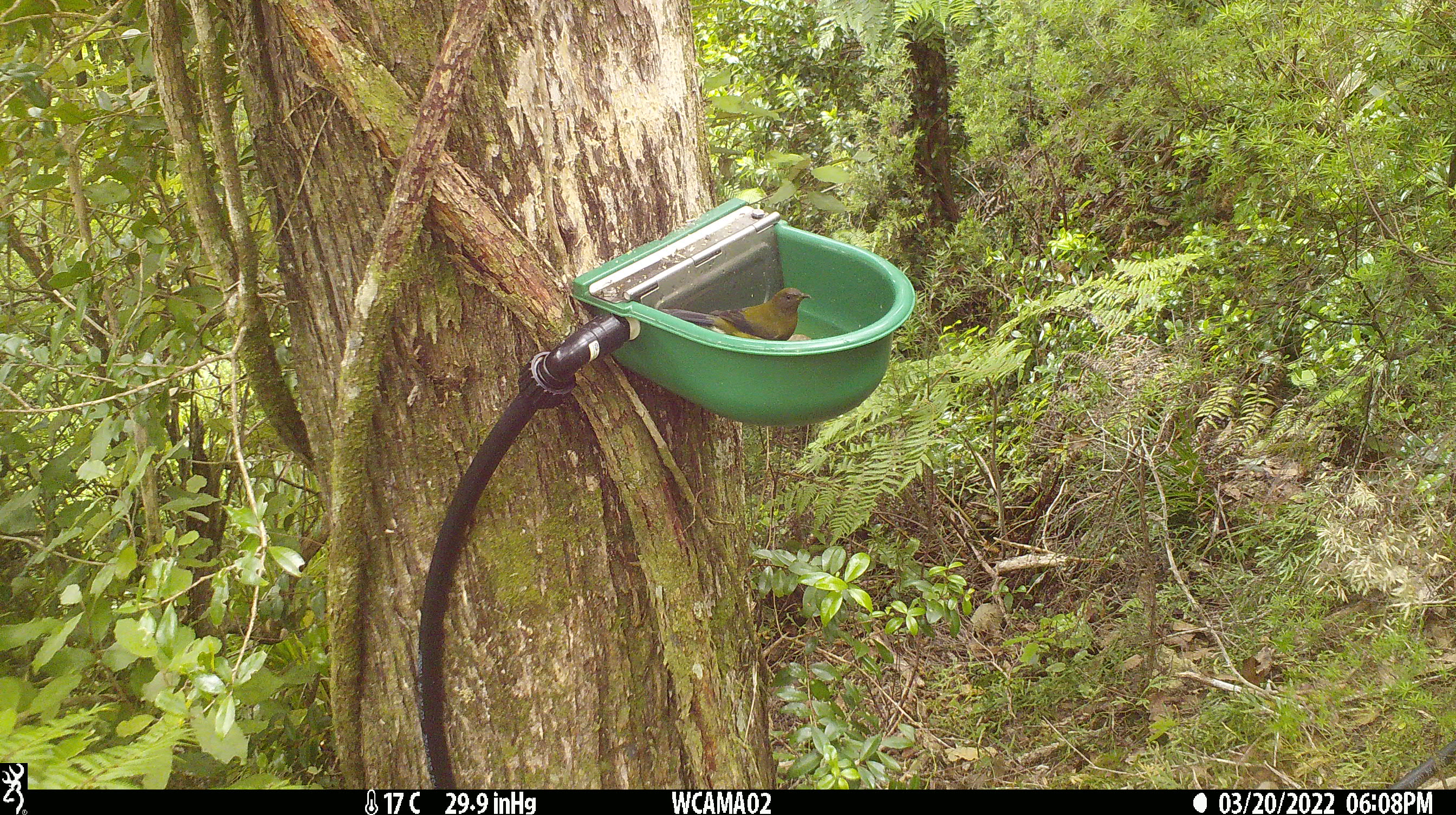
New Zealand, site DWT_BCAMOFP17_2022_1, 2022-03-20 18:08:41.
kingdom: Animalia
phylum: Chordata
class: Aves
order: Passeriformes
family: Meliphagidae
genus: Anthornis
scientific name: Anthornis melanura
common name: new zealand bellbird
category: bellbird